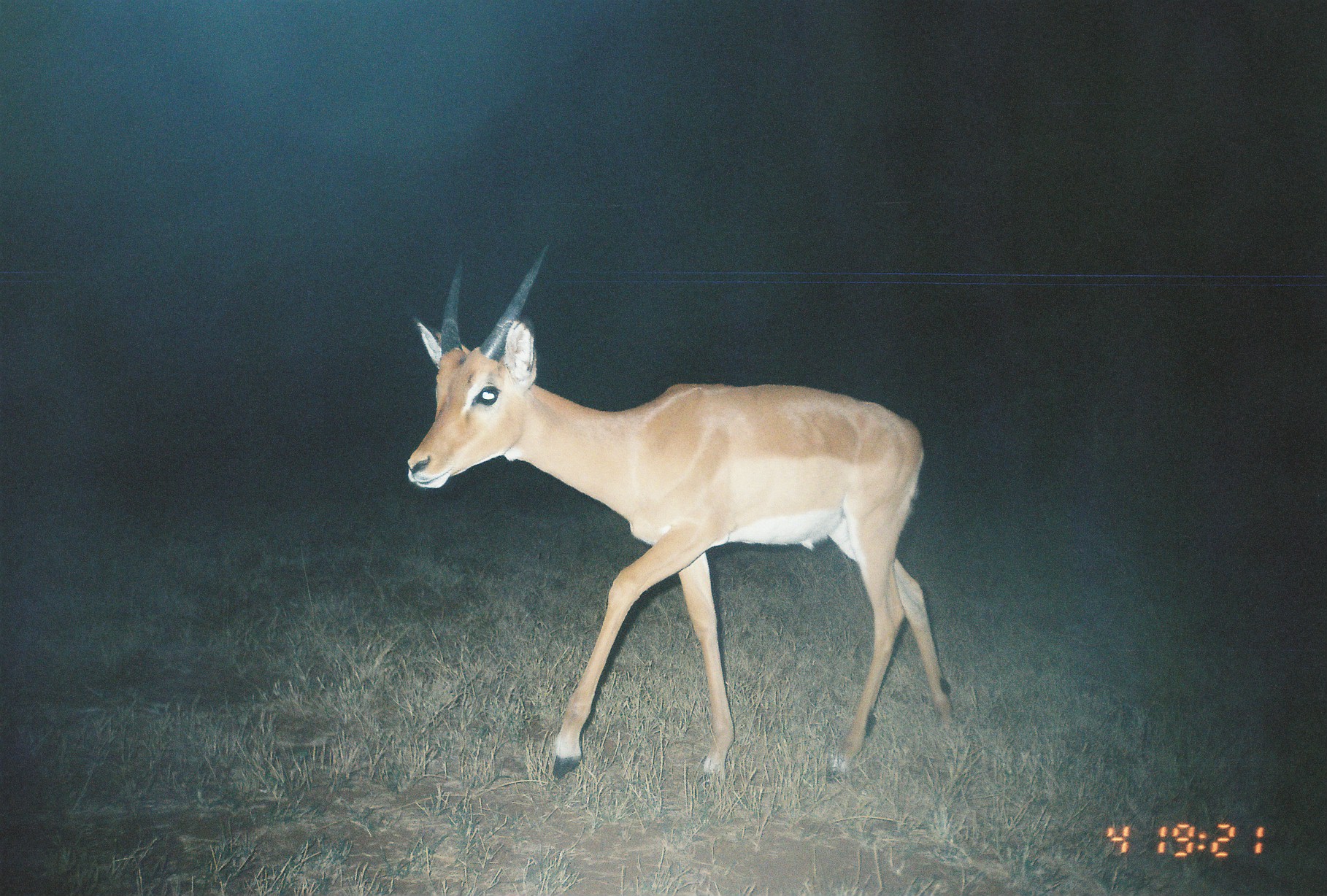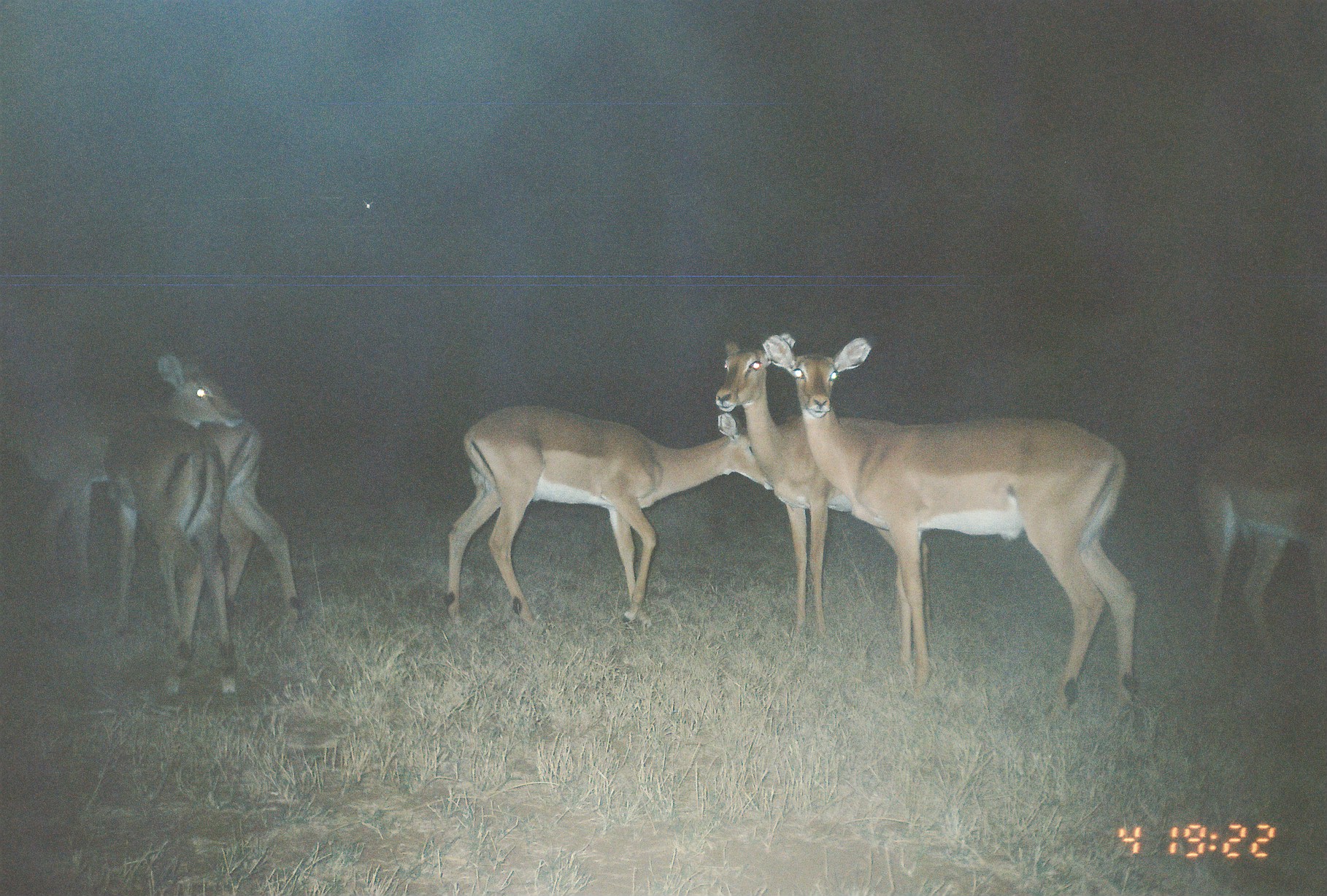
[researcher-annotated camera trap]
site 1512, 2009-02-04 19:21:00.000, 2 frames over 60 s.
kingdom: Animalia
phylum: Chordata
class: Mammalia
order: Artiodactyla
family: Bovidae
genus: Aepyceros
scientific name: Aepyceros melampus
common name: impala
Aepyceros melampus (impala), count 1.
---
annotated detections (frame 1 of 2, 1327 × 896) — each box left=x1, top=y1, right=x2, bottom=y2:
aepyceros melampus: left=401, top=245, right=953, bottom=778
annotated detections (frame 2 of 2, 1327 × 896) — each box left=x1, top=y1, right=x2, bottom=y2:
aepyceros melampus: left=761, top=332, right=1142, bottom=726; left=440, top=402, right=772, bottom=630; left=0, top=380, right=298, bottom=630; left=716, top=333, right=933, bottom=637; left=99, top=354, right=244, bottom=696; left=1193, top=424, right=1326, bottom=675